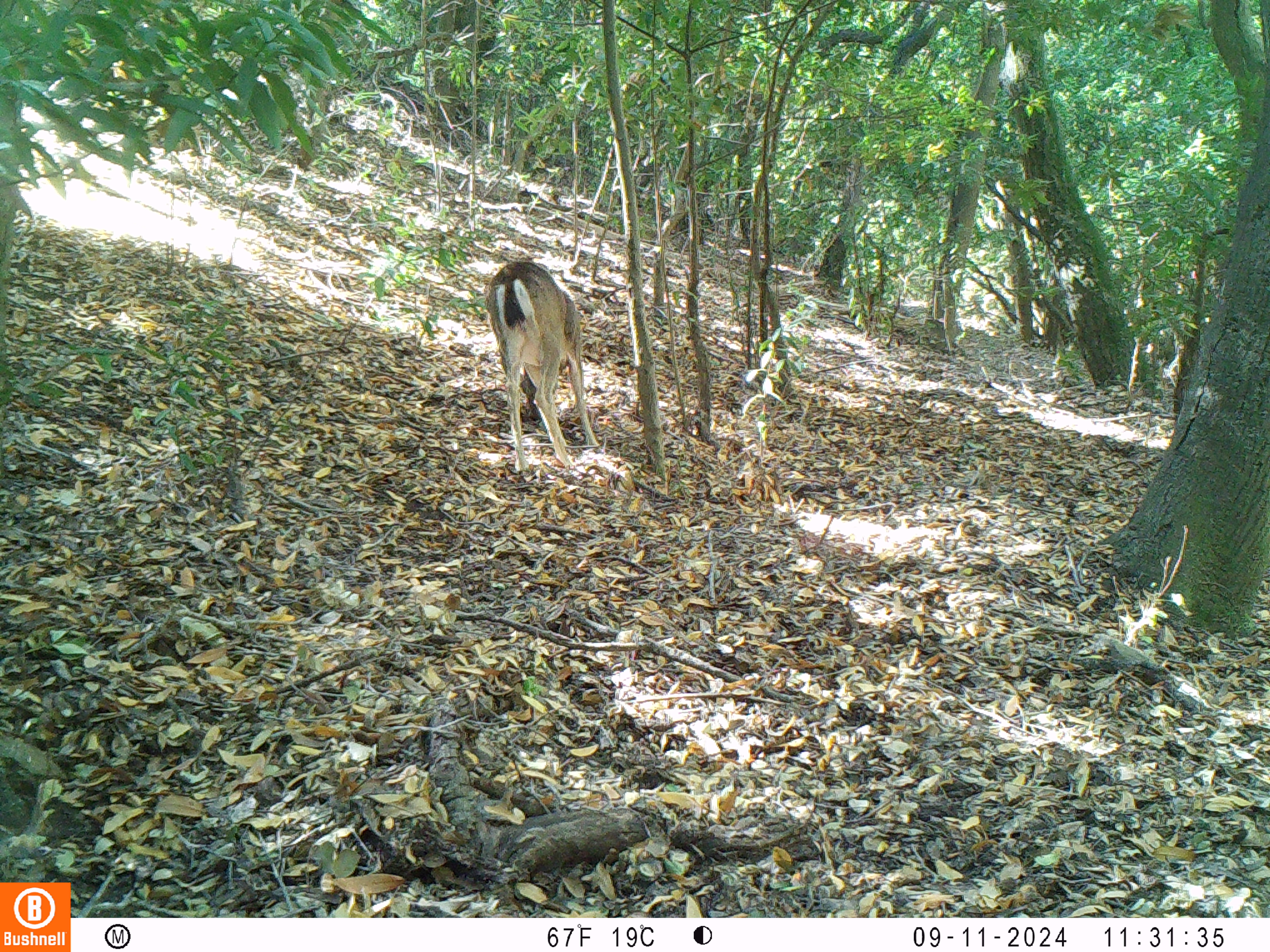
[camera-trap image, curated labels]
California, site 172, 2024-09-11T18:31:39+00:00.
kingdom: Animalia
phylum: Chordata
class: Mammalia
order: Artiodactyla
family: Cervidae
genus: Odocoileus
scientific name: Odocoileus hemionus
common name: mule deer